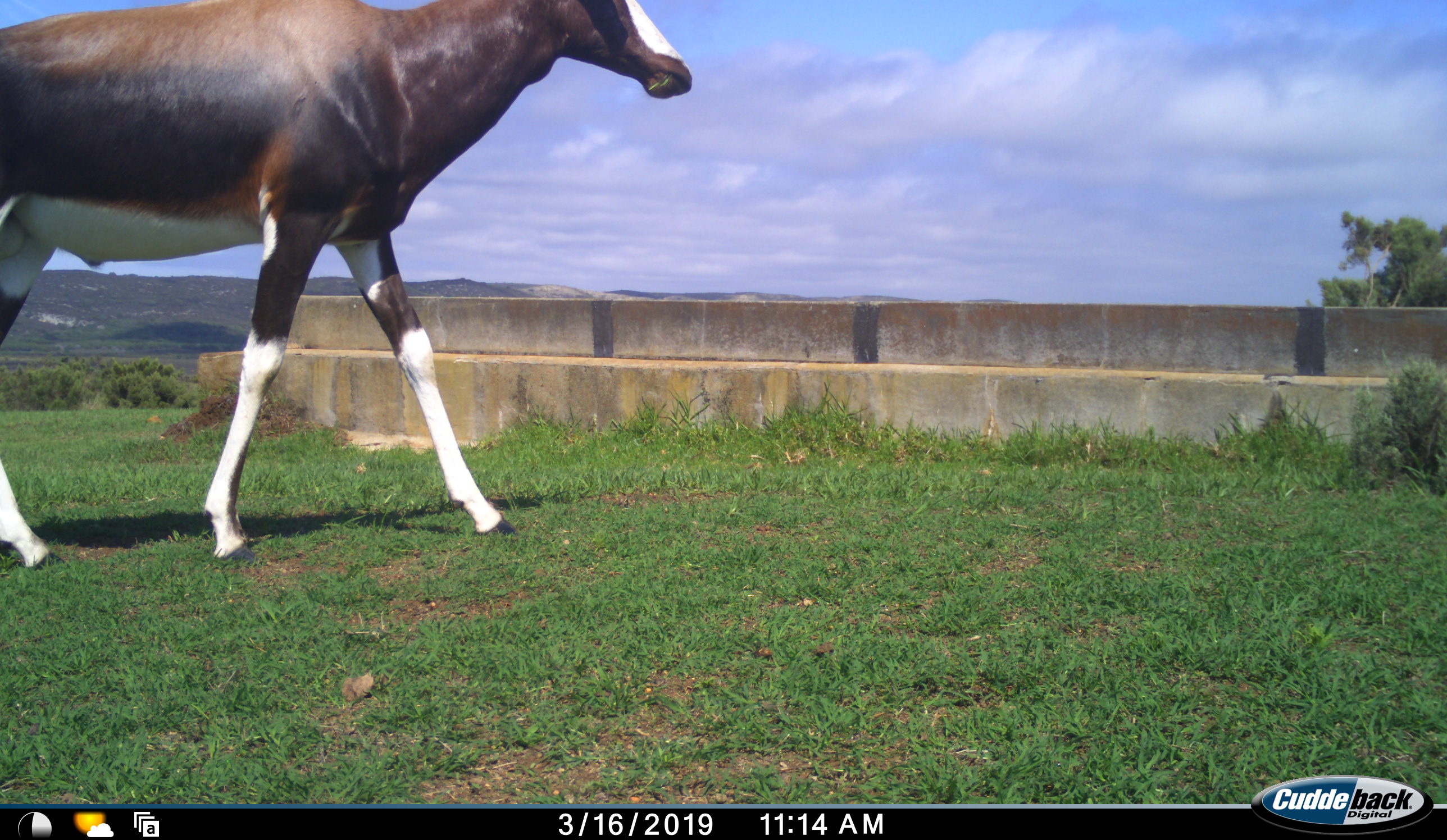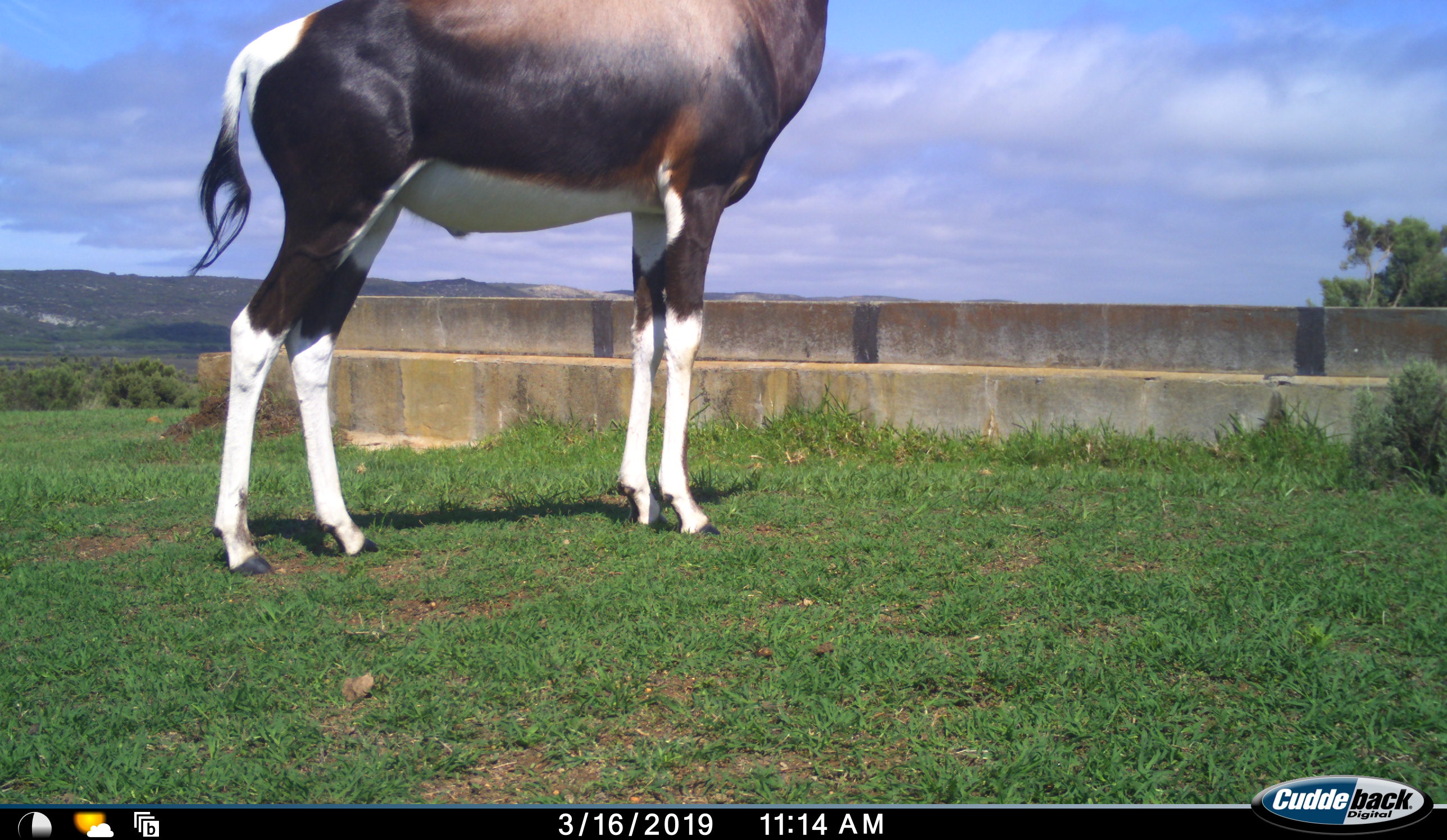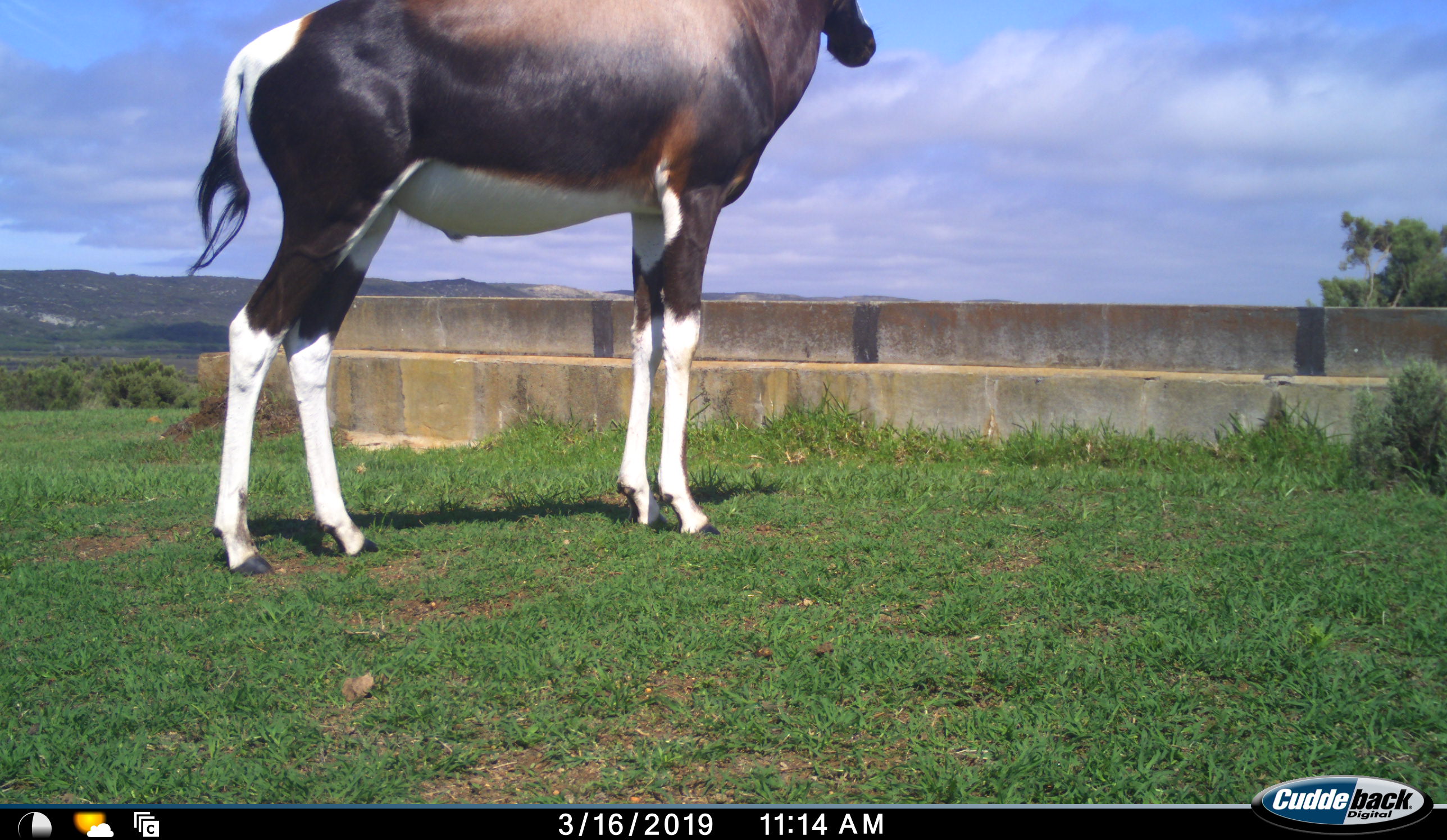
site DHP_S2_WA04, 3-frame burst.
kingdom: Animalia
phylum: Chordata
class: Mammalia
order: Artiodactyla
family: Bovidae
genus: Damaliscus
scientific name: Damaliscus pygargus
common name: bontebok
Bontebok (Damaliscus pygargus), count 1. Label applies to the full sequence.